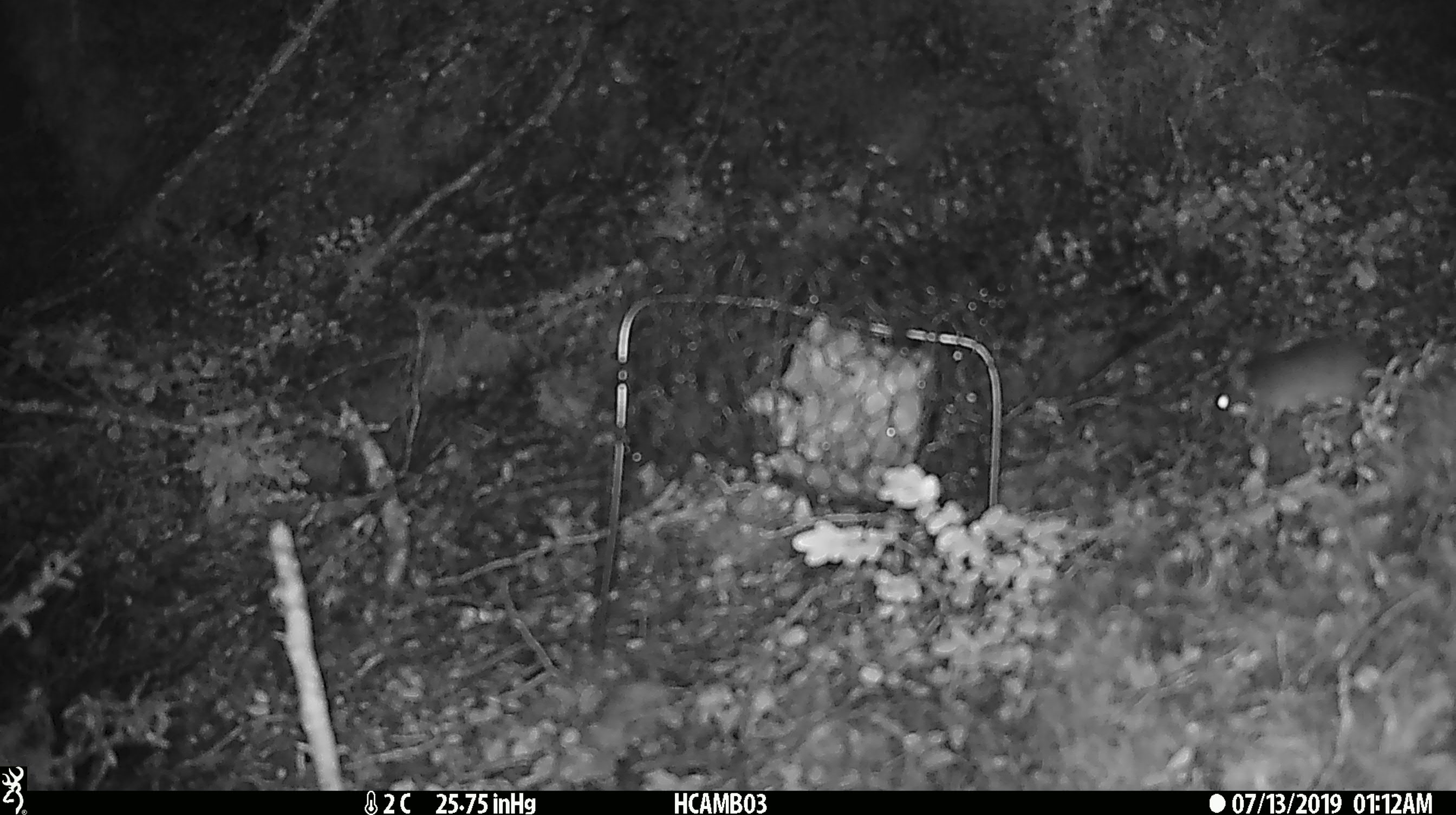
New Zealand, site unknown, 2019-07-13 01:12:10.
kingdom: Animalia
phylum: Chordata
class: Mammalia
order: Rodentia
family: Muridae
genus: Mus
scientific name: Mus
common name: mouse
Mouse (Mus).